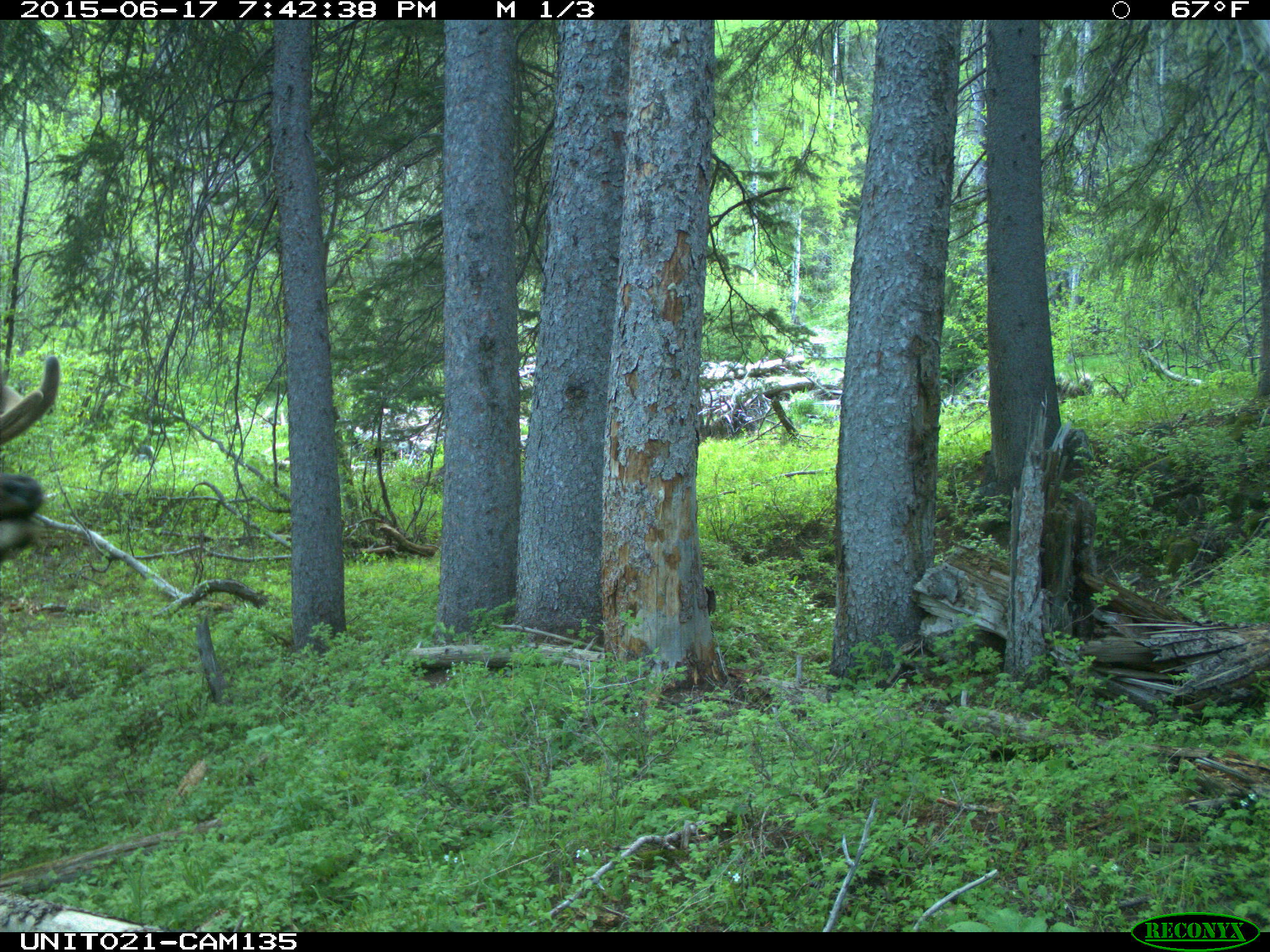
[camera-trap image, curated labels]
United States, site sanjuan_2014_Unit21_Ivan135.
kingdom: Animalia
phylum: Chordata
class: Mammalia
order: Artiodactyla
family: Cervidae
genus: Cervus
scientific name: Cervus elaphus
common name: red deer